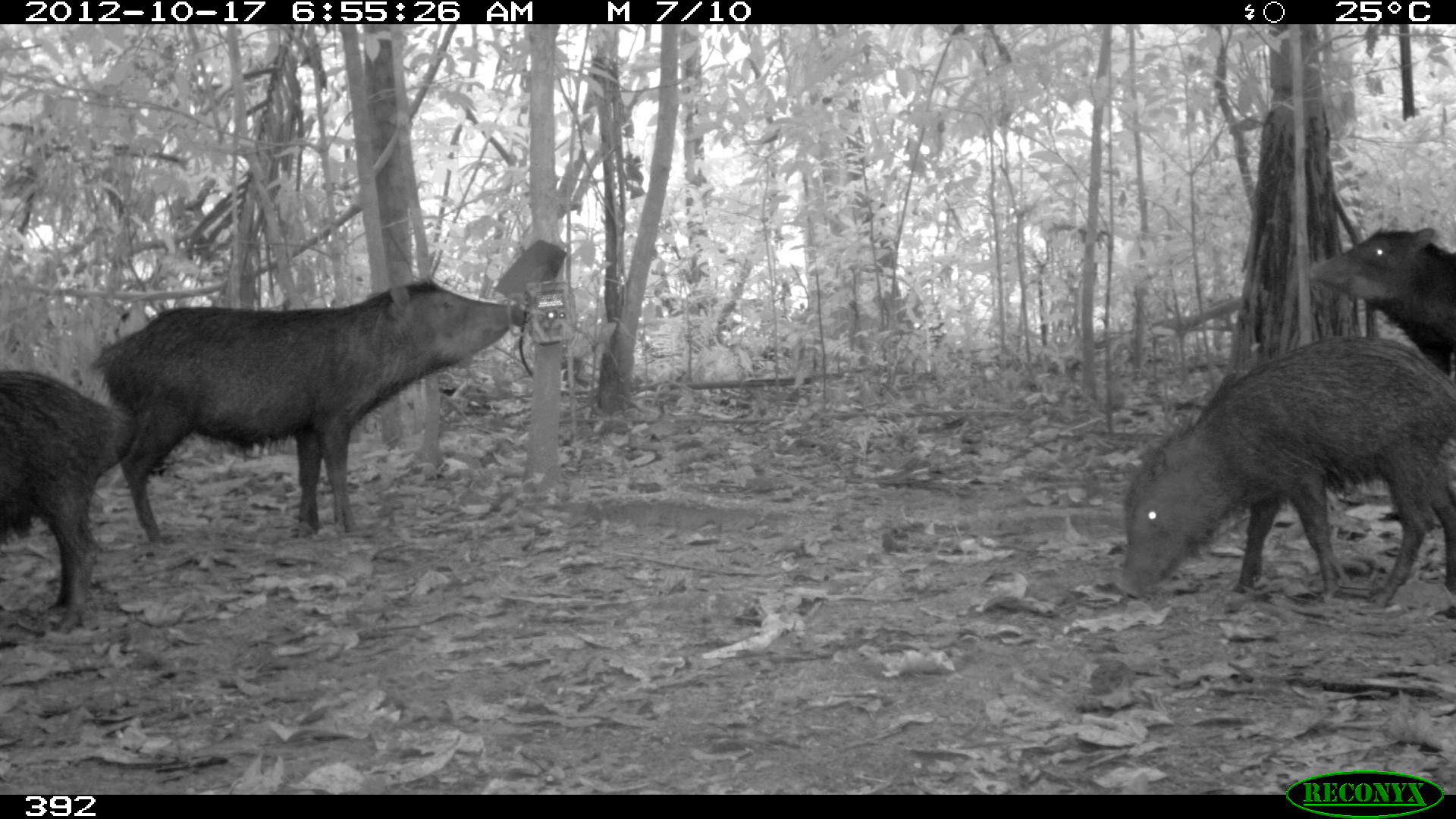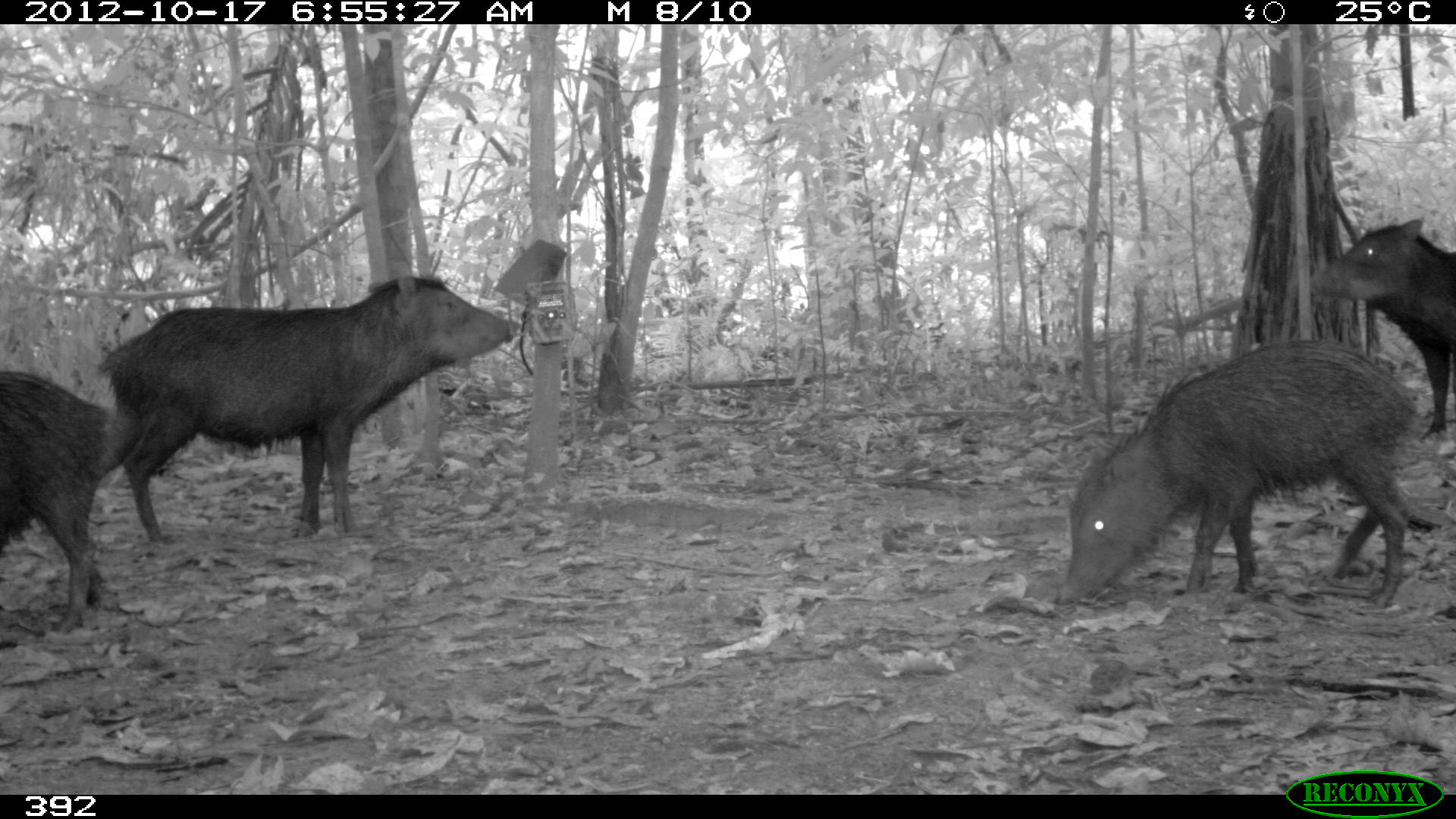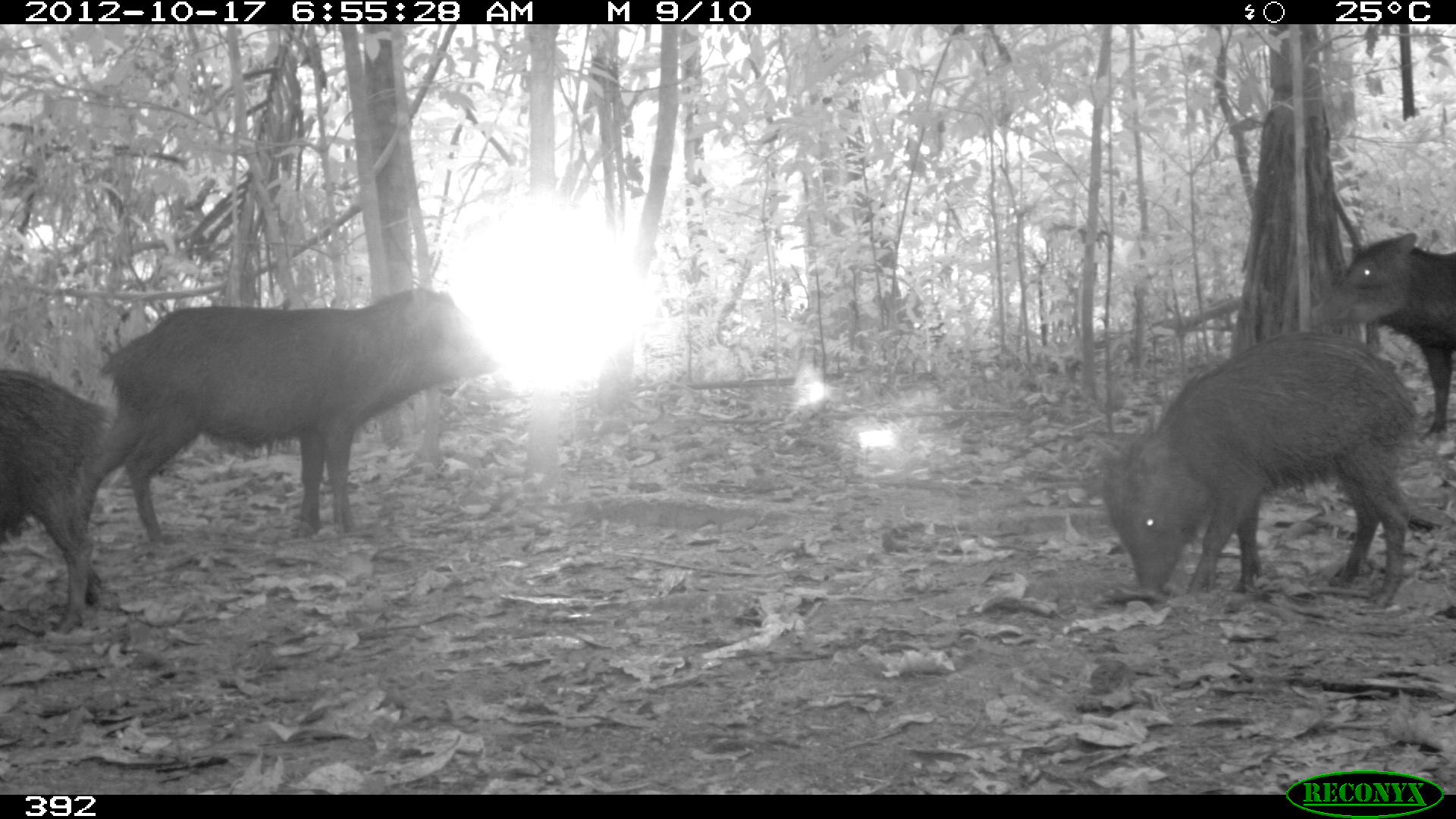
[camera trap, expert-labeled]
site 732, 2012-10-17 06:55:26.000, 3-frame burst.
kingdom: Animalia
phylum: Chordata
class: Mammalia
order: Artiodactyla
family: Tayassuidae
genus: Tayassu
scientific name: Tayassu pecari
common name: white-lipped peccary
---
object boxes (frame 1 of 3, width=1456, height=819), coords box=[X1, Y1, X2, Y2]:
tayassu pecari: box=[82, 277, 531, 546]; box=[1113, 334, 1454, 611]; box=[0, 369, 122, 624]; box=[1302, 226, 1456, 378]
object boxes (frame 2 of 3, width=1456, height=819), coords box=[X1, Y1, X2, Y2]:
tayassu pecari: box=[93, 269, 524, 542]; box=[1045, 338, 1417, 614]; box=[0, 367, 123, 633]; box=[1311, 216, 1456, 437]